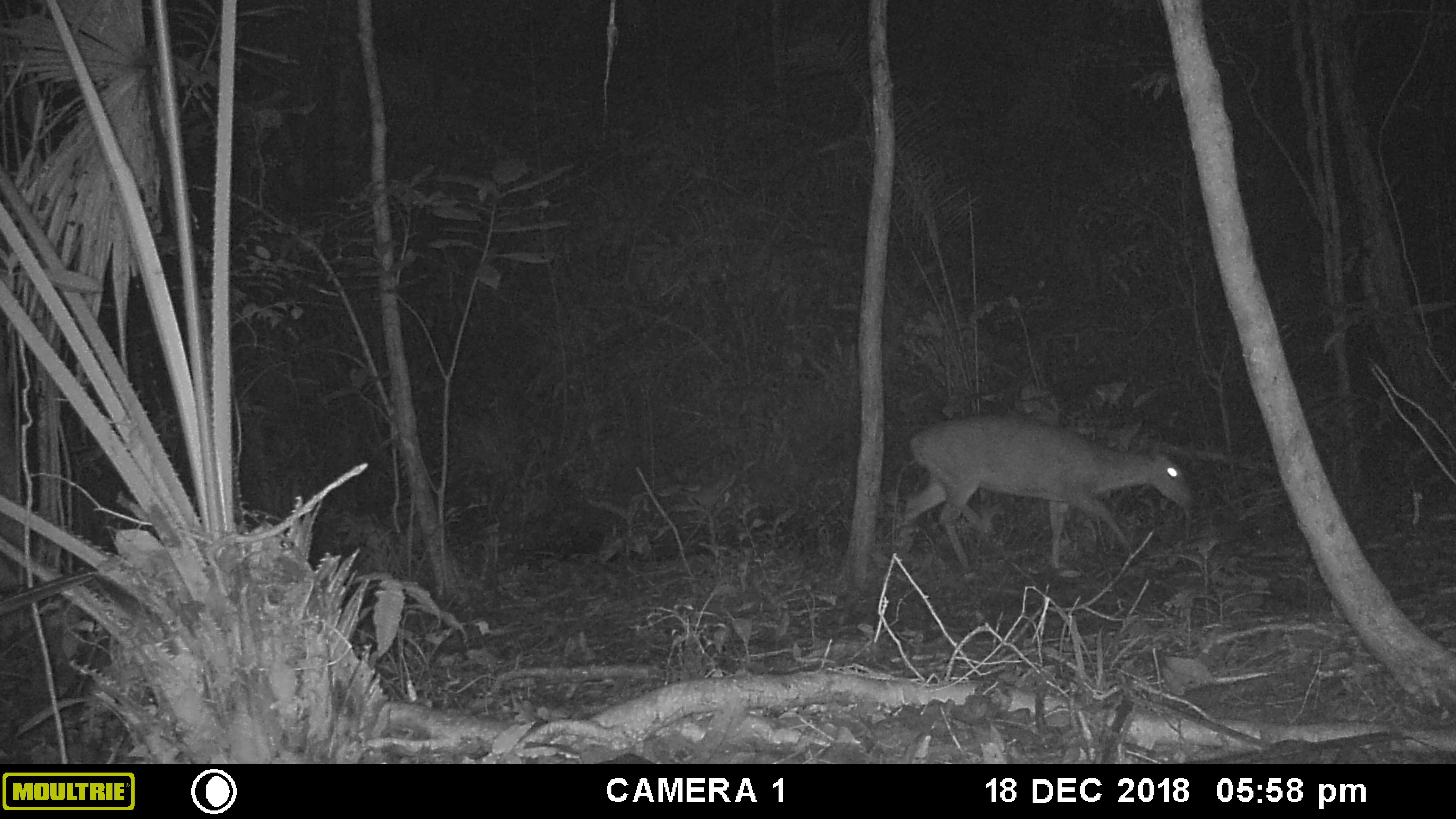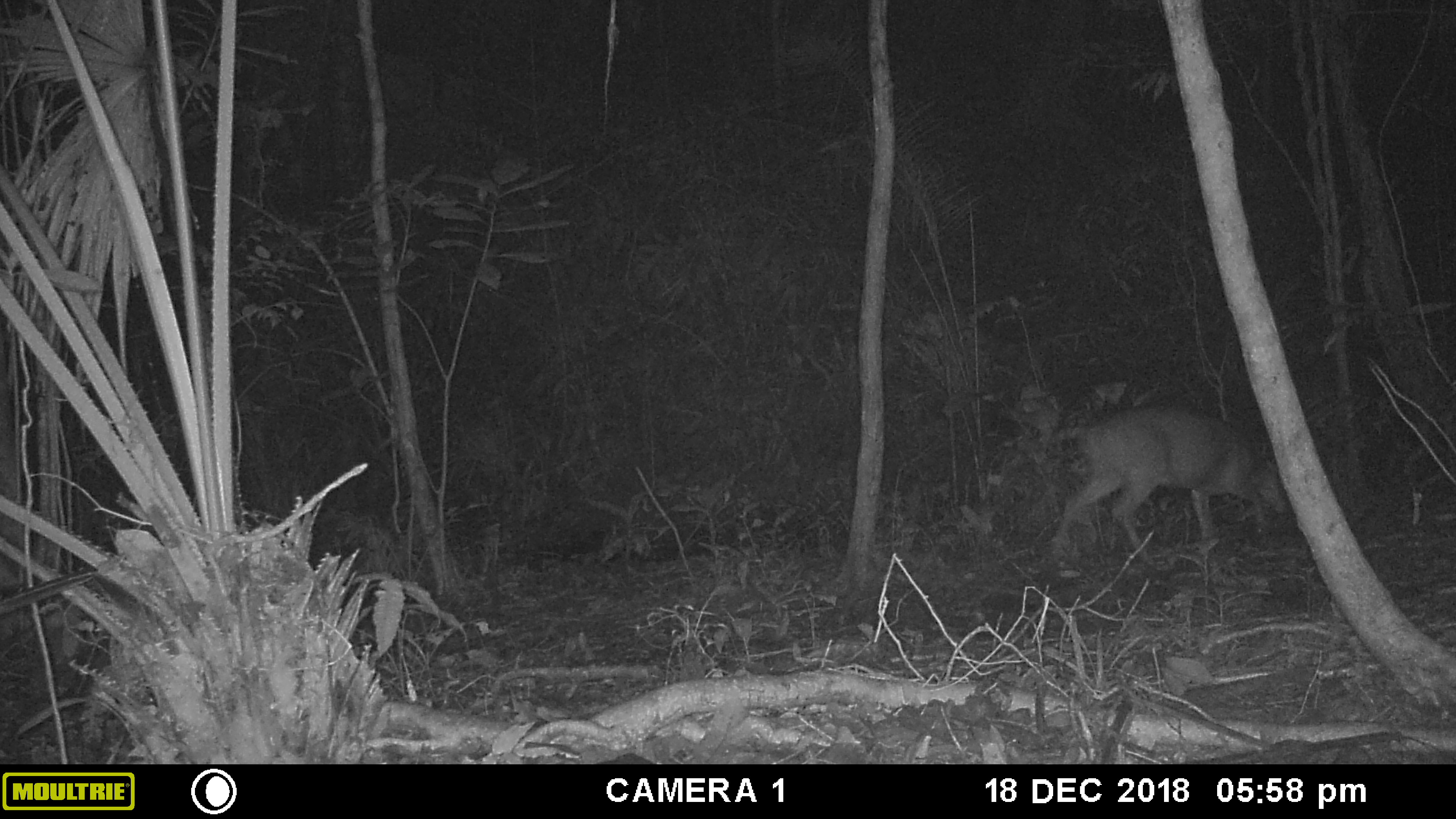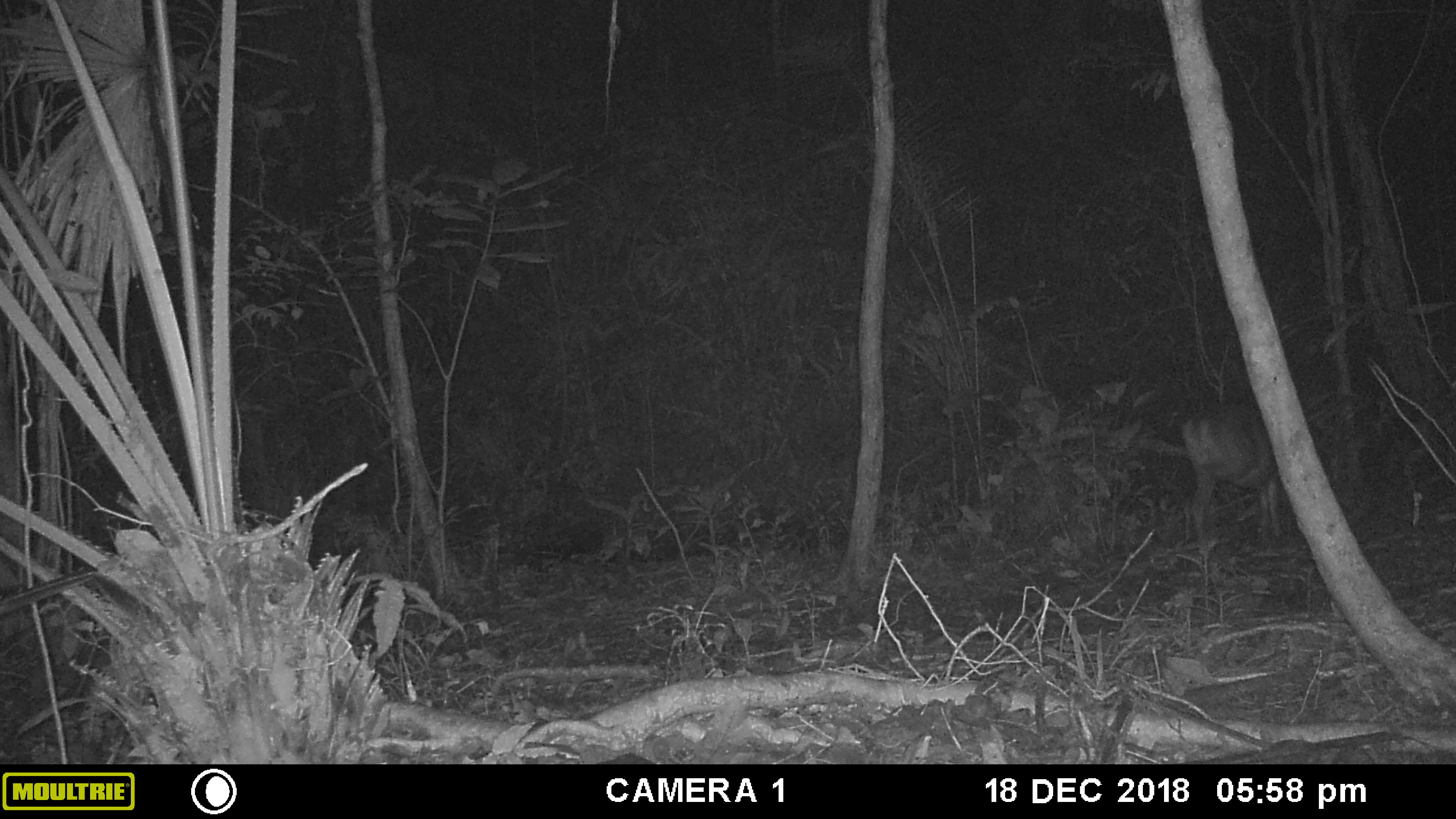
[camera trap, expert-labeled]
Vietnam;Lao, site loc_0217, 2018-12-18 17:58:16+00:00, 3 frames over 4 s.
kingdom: Animalia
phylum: Chordata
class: Mammalia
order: Artiodactyla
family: Cervidae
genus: Muntiacus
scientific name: Muntiacus vuquangensis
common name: large-antlered muntjac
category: large antlered muntjac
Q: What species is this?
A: Large antlered muntjac (large-antlered muntjac) (Muntiacus vuquangensis).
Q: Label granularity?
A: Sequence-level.